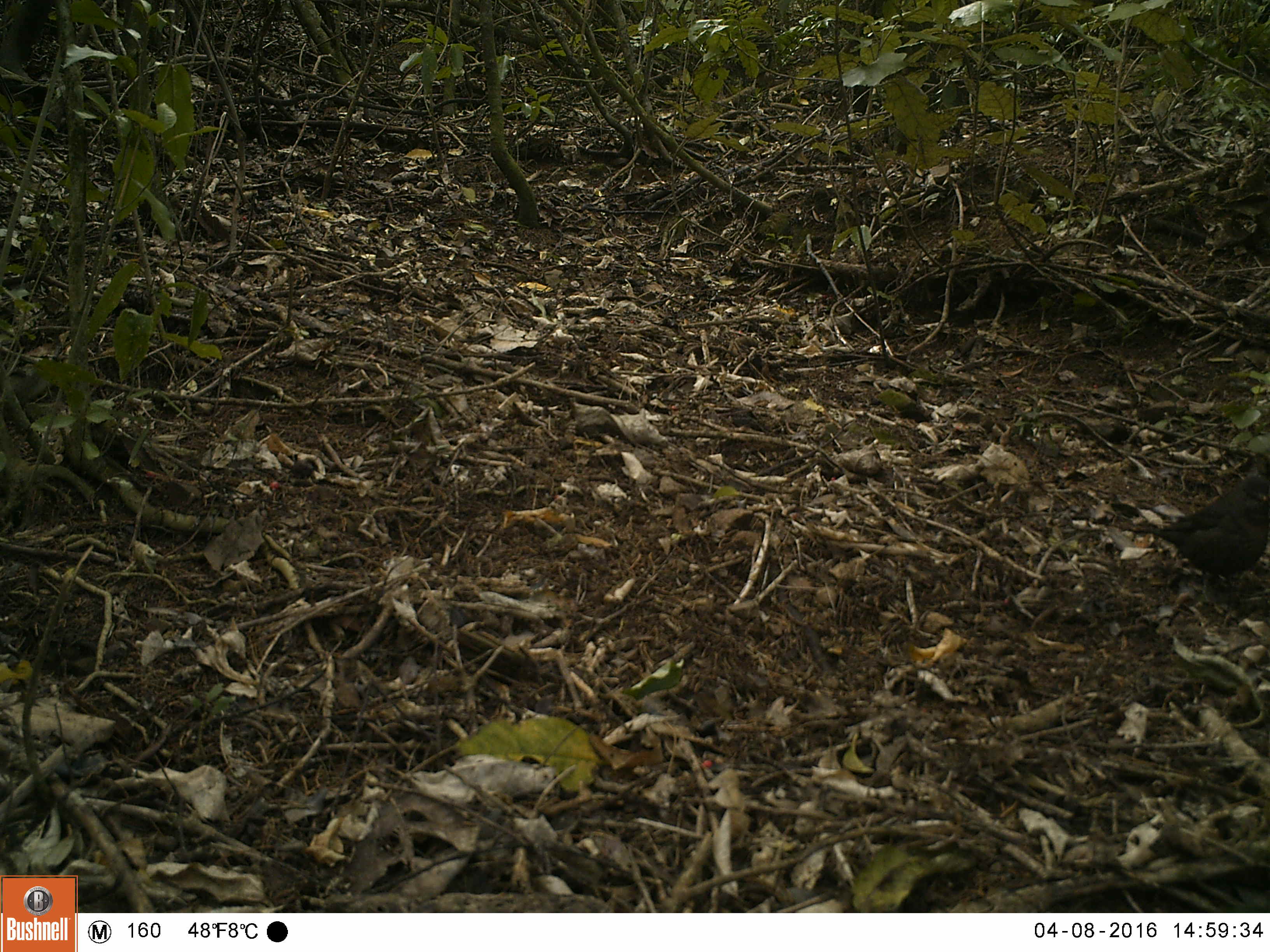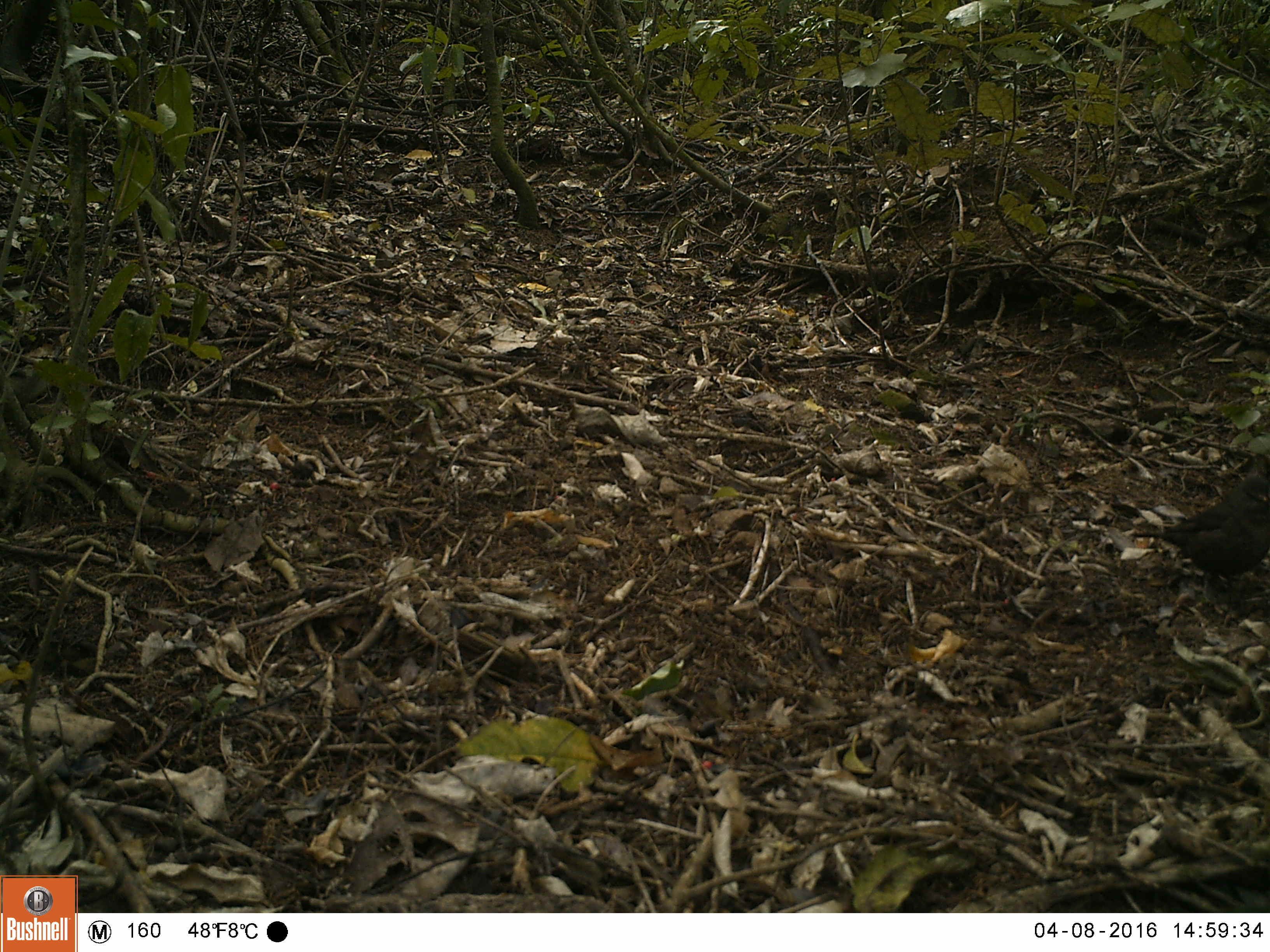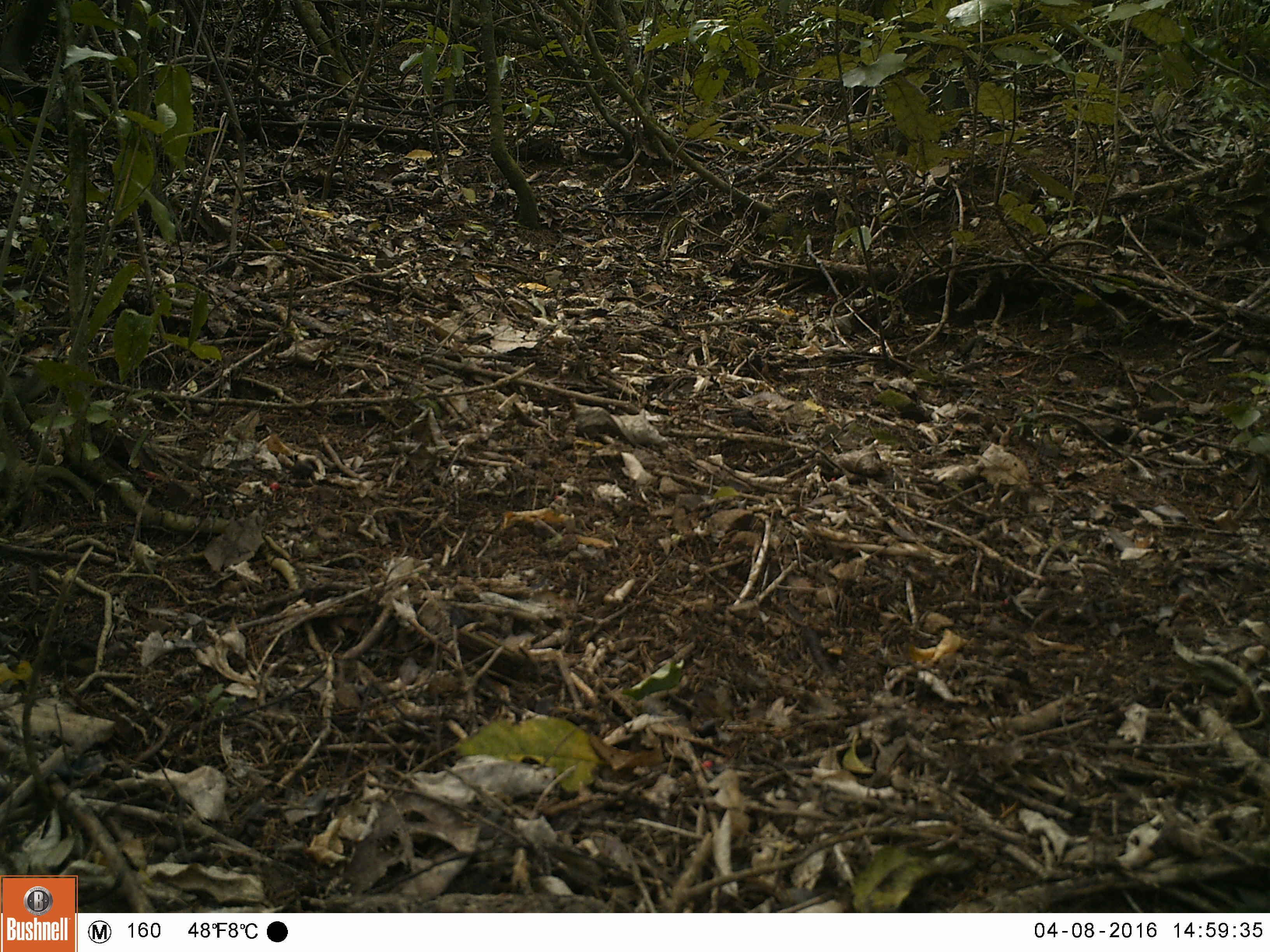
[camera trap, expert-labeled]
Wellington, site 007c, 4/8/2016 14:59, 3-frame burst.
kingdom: Animalia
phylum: Chordata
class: Aves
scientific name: Aves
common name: bird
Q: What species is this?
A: Bird (Aves).